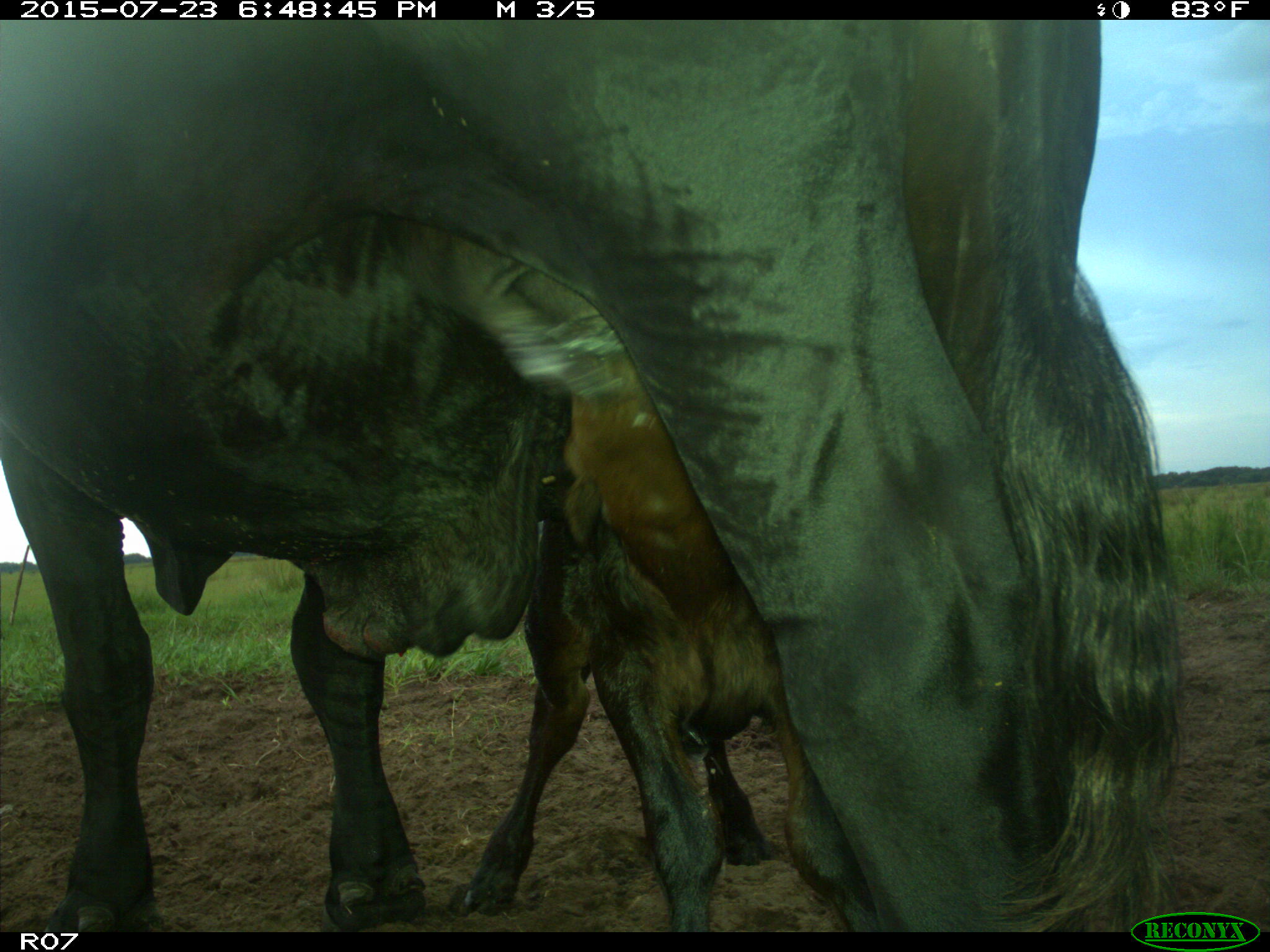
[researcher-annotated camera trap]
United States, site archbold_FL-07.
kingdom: Animalia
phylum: Chordata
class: Mammalia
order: Artiodactyla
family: Bovidae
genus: Bos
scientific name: Bos taurus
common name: domestic cow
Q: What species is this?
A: Bos taurus (domestic cow).